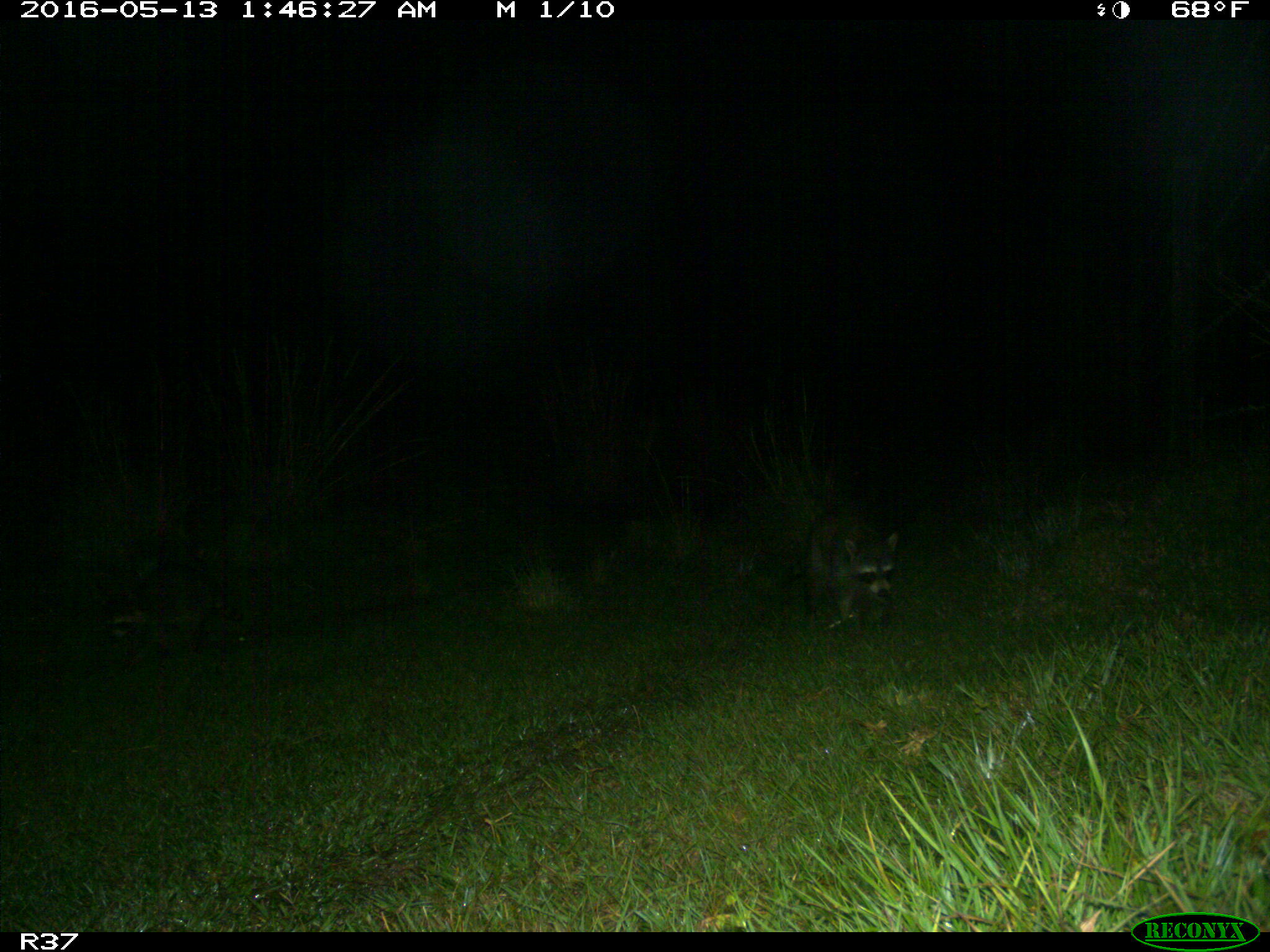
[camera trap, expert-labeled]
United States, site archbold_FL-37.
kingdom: Animalia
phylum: Chordata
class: Mammalia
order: Carnivora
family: Procyonidae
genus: Procyon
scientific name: Procyon lotor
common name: common raccoon